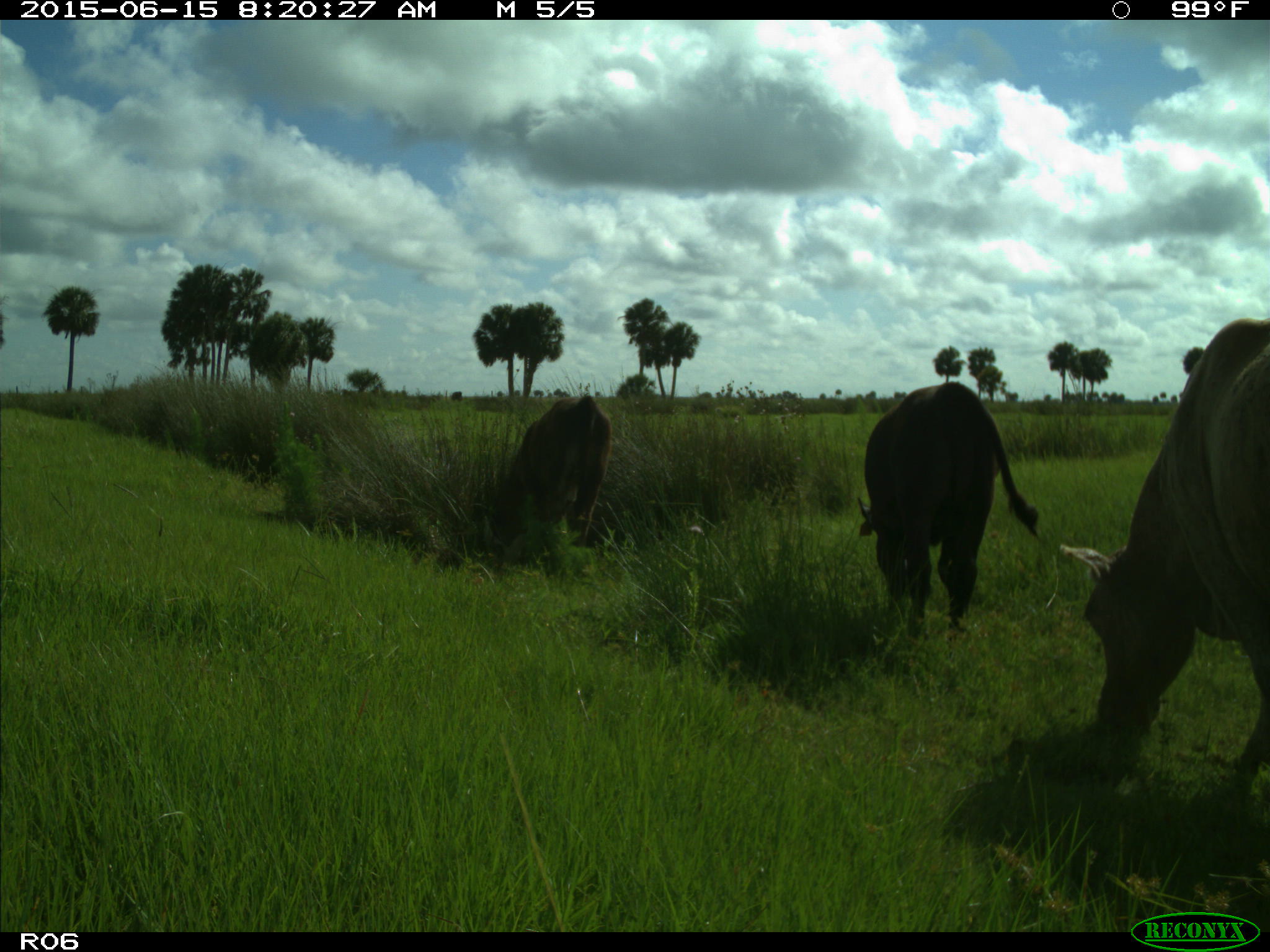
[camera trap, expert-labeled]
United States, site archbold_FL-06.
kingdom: Animalia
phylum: Chordata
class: Mammalia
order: Artiodactyla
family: Bovidae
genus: Bos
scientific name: Bos taurus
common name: domestic cow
Bos taurus (domestic cow).